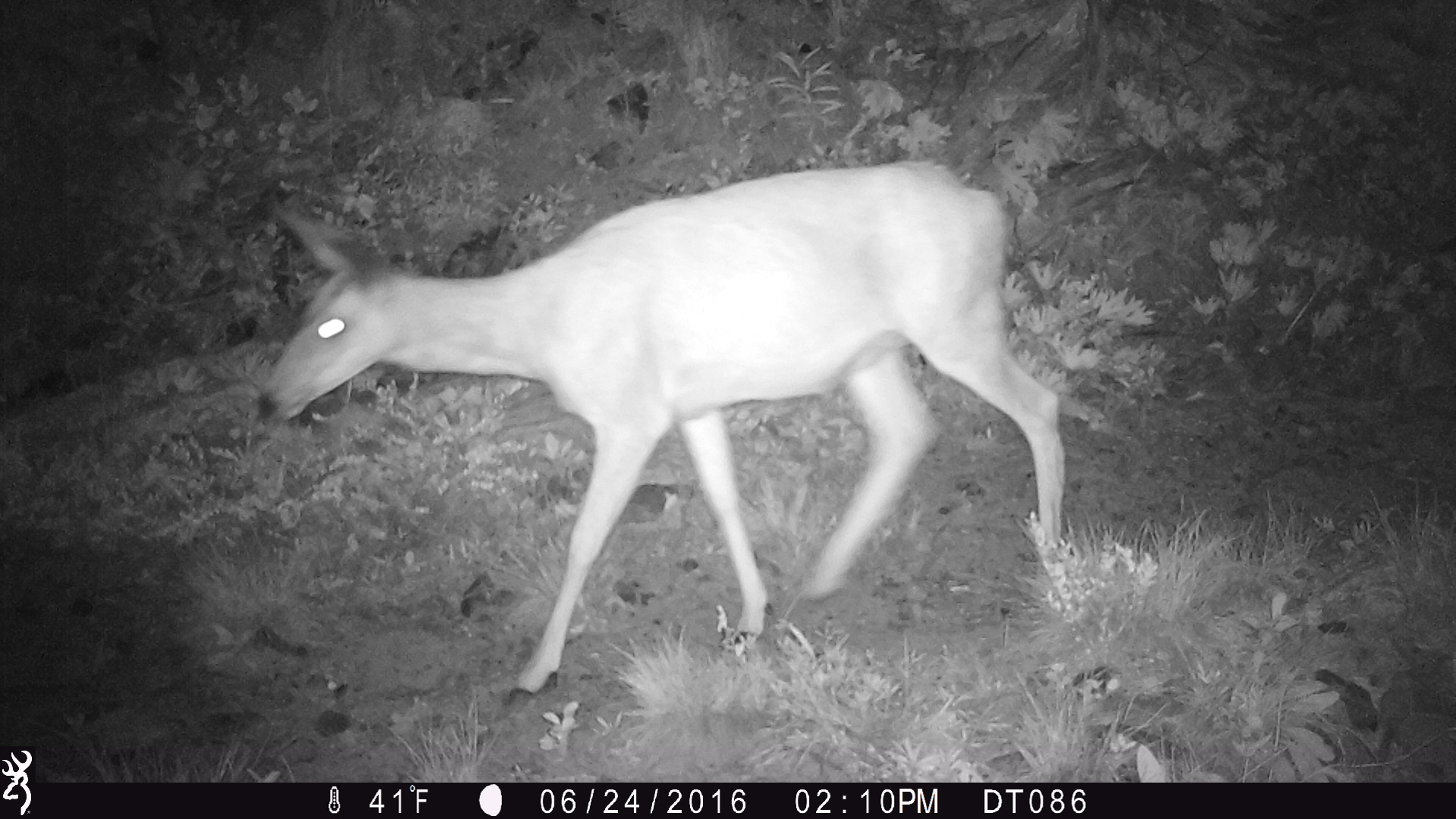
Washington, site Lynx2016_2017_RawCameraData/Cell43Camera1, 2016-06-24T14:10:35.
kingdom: Animalia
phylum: Chordata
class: Mammalia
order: Artiodactyla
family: Cervidae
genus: Odocoileus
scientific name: Odocoileus hemionus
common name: mule deer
Odocoileus hemionus (mule deer). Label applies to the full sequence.